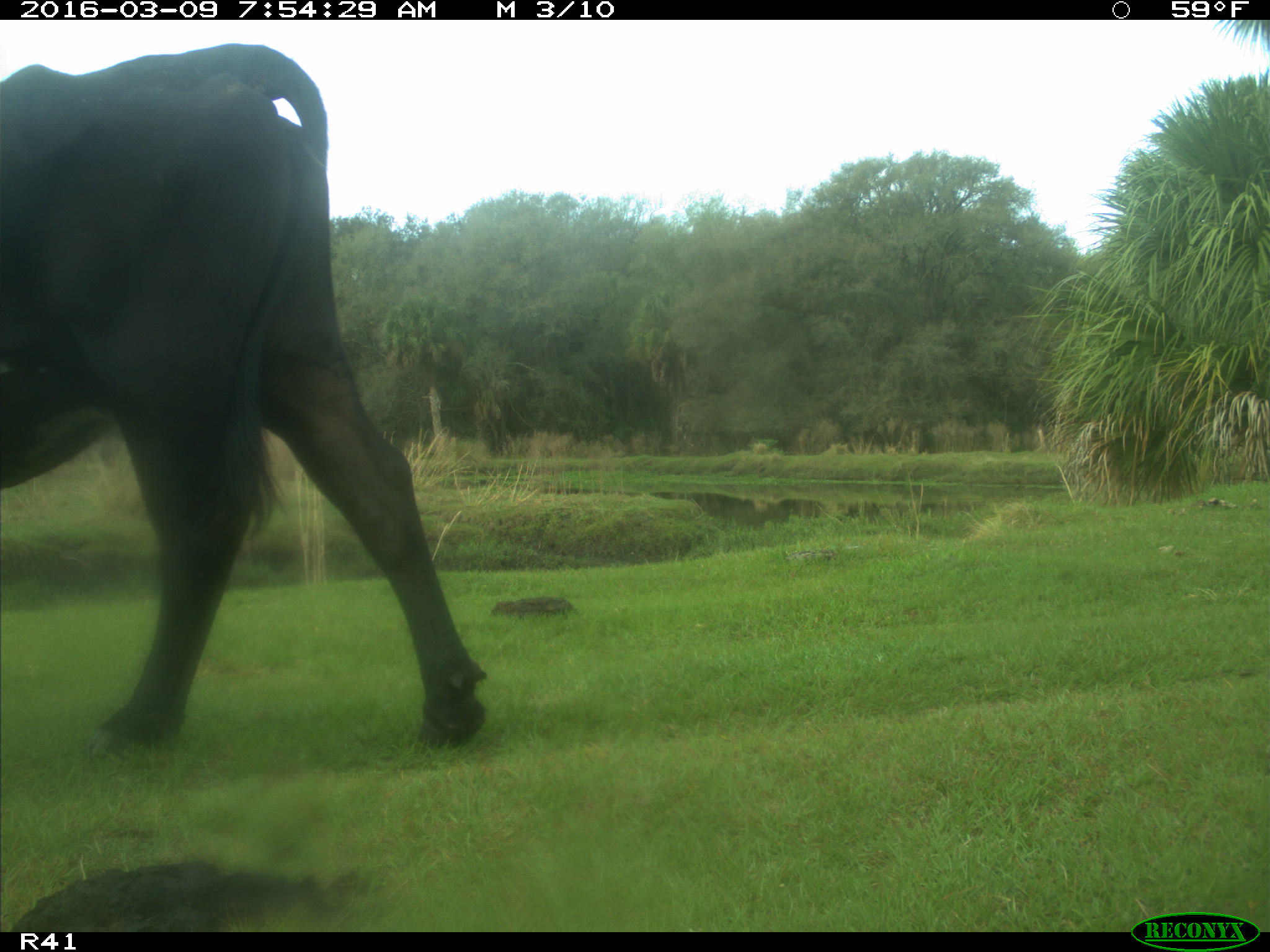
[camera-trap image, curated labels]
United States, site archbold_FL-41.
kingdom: Animalia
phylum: Chordata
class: Mammalia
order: Artiodactyla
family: Bovidae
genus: Bos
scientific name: Bos taurus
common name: domestic cow